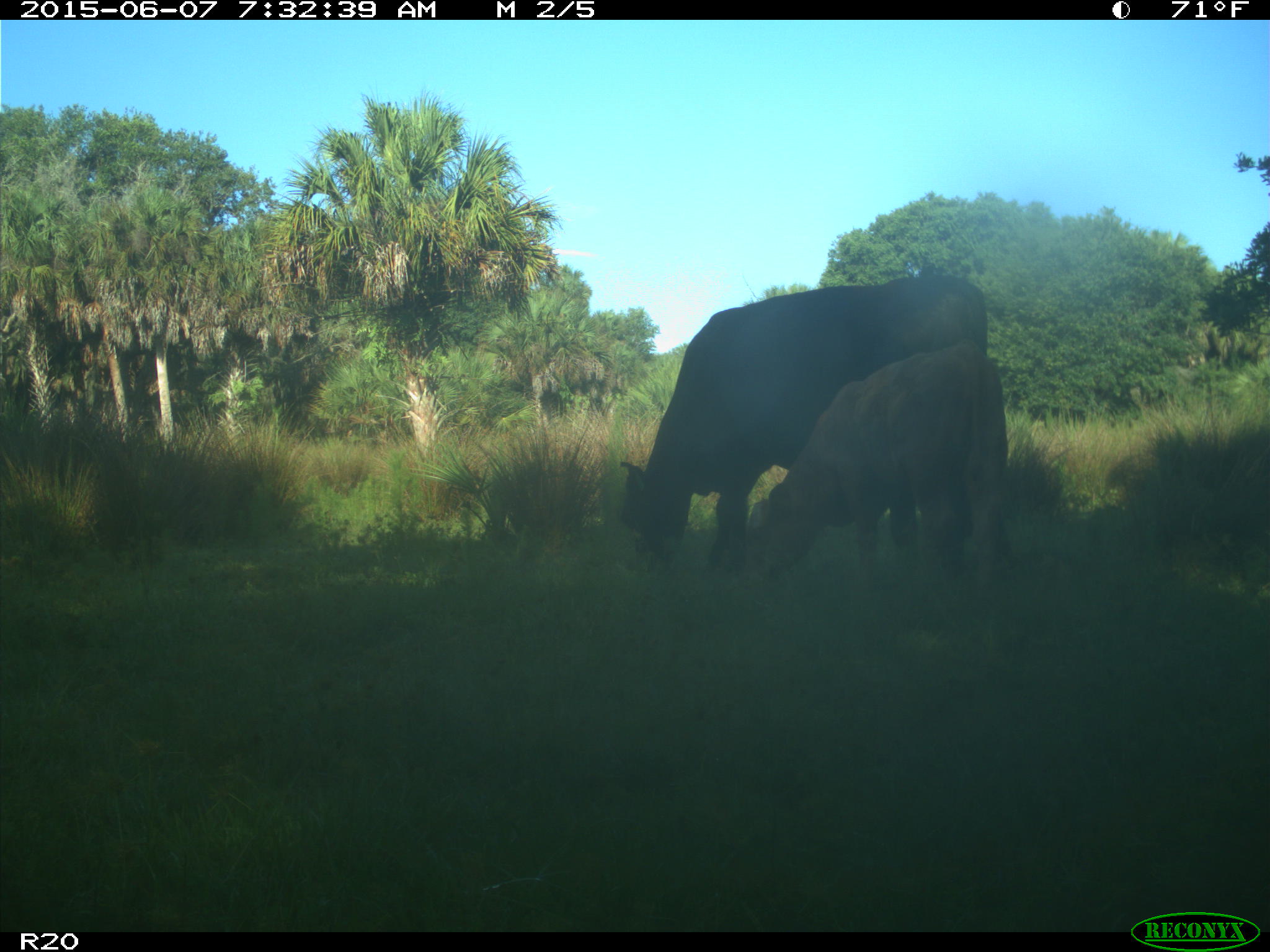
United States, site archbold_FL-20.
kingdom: Animalia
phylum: Chordata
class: Mammalia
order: Artiodactyla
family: Bovidae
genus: Bos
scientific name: Bos taurus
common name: domestic cow